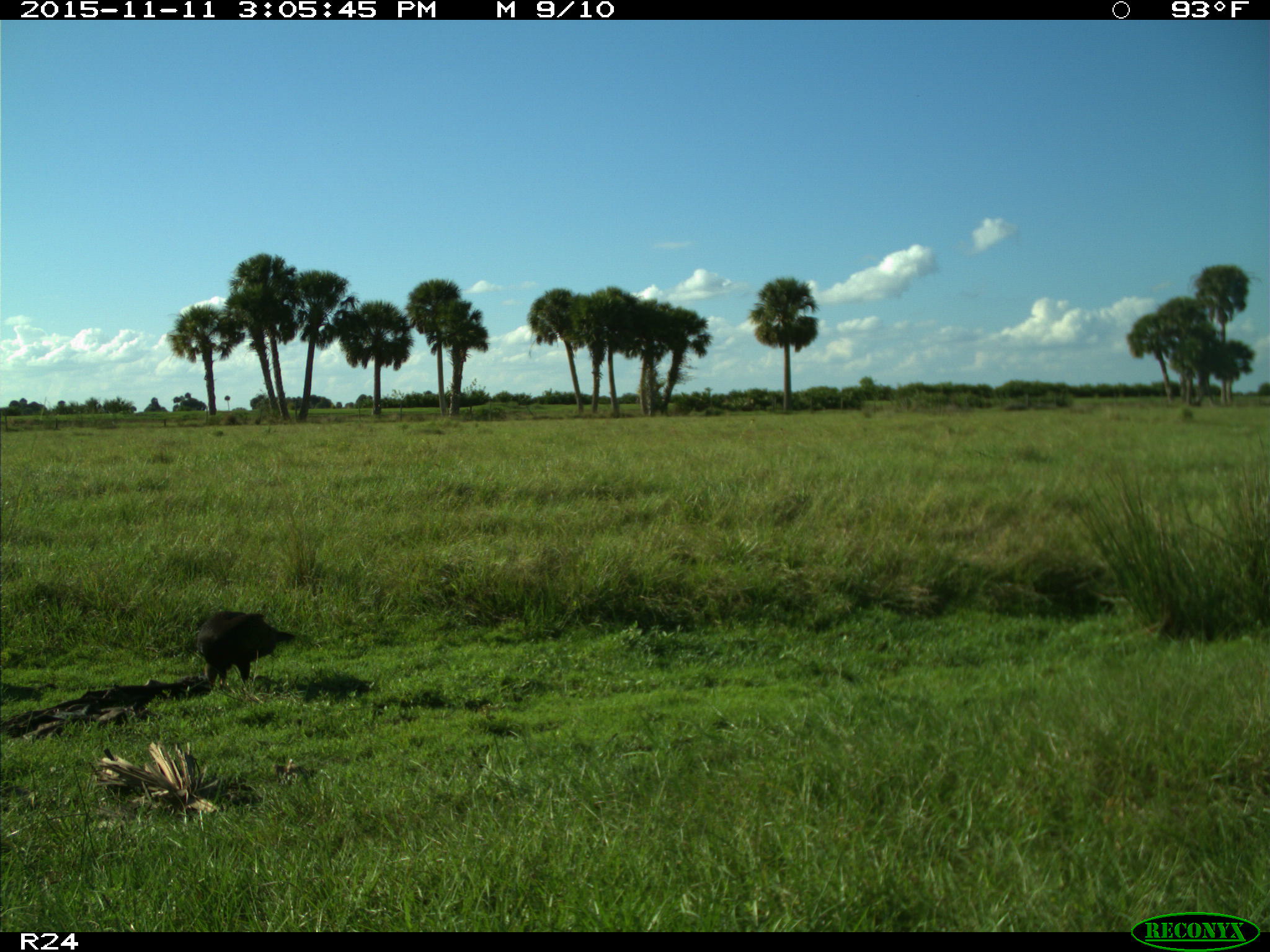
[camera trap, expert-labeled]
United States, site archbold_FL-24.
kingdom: Animalia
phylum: Chordata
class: Aves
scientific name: Aves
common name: birds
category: unidentified bird